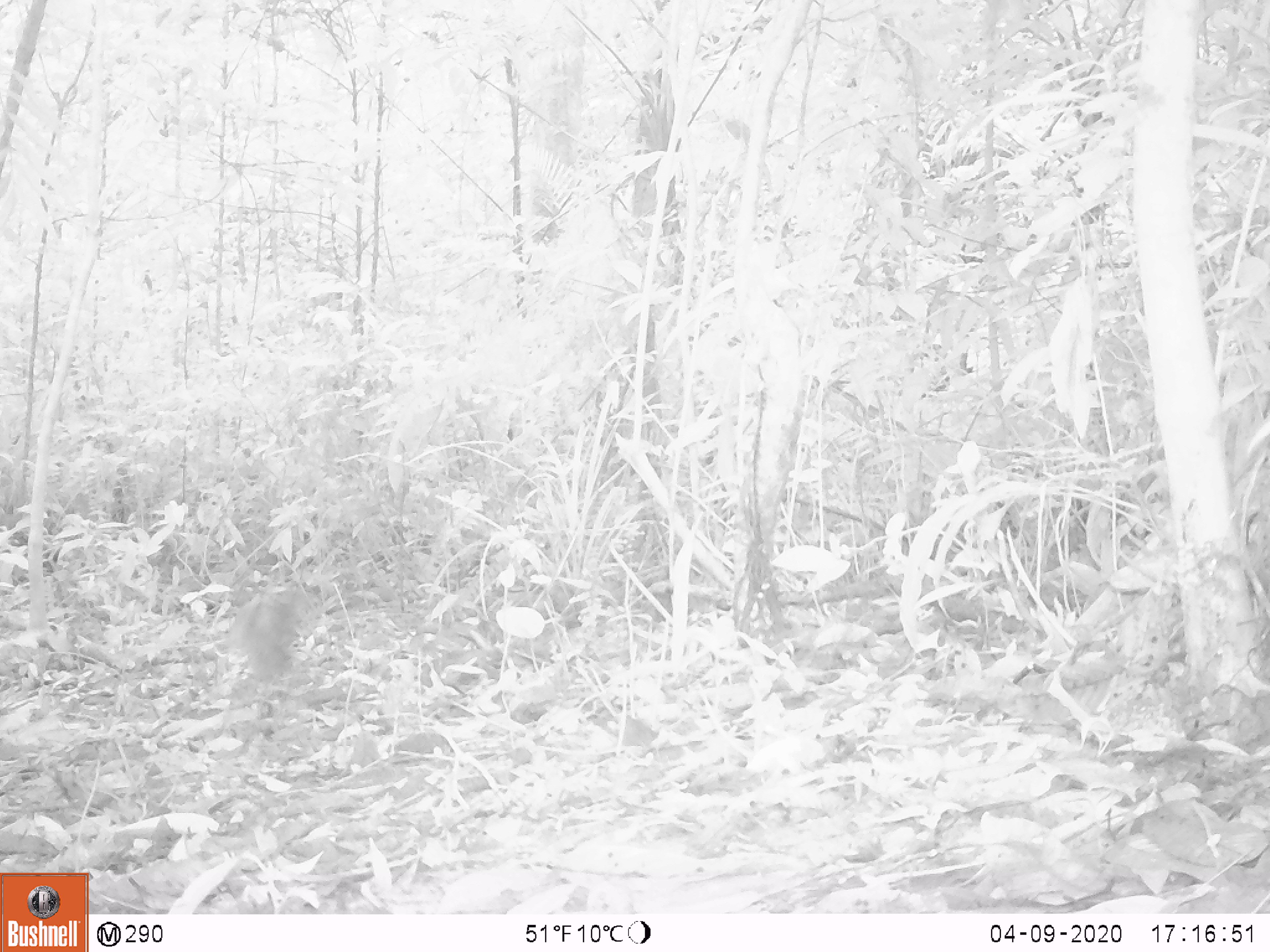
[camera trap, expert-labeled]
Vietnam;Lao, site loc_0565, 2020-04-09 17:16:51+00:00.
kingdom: Animalia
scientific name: Animalia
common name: animal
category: unidentified animal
Unidentified animal (animal) (Animalia). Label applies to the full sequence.